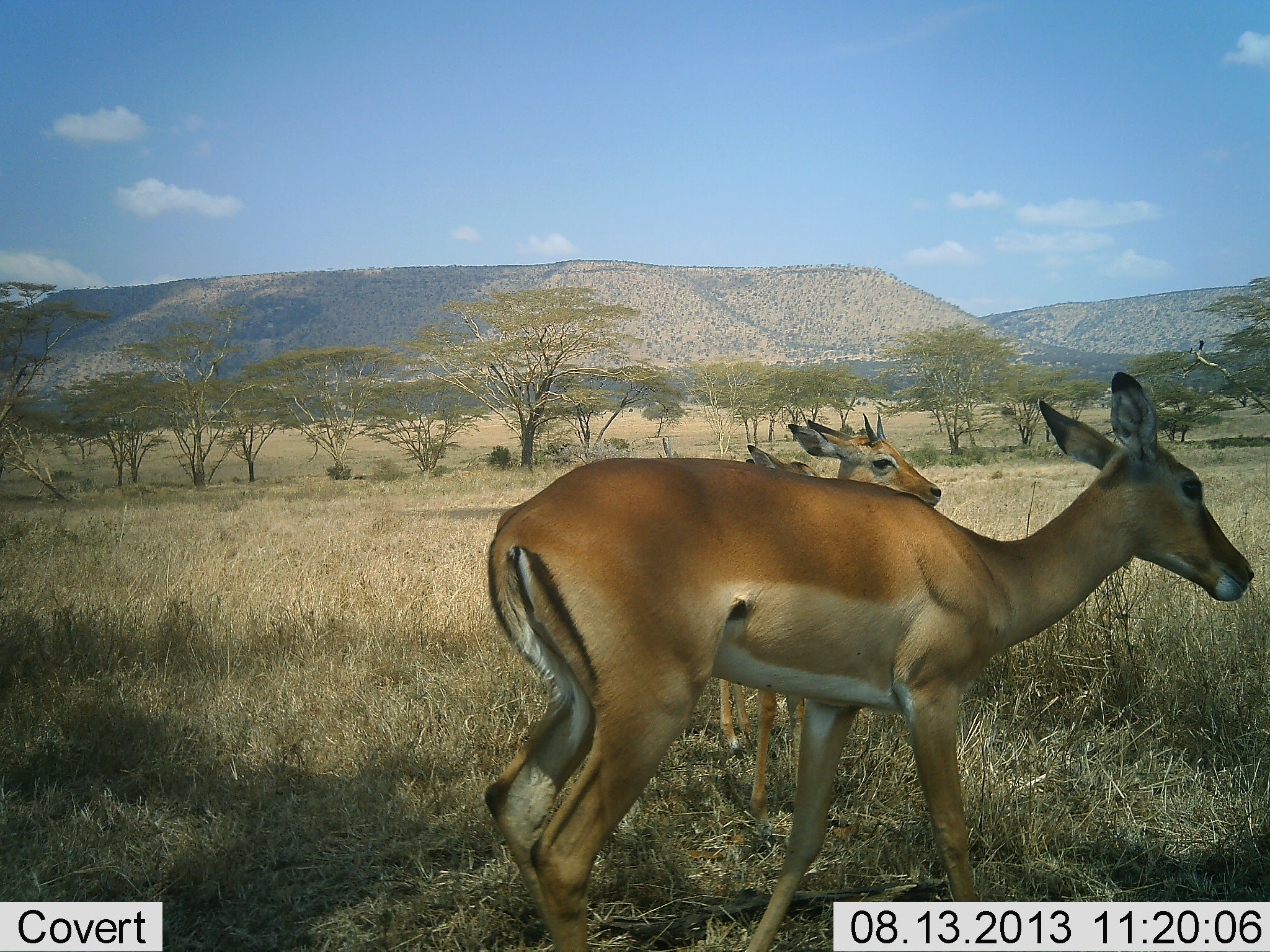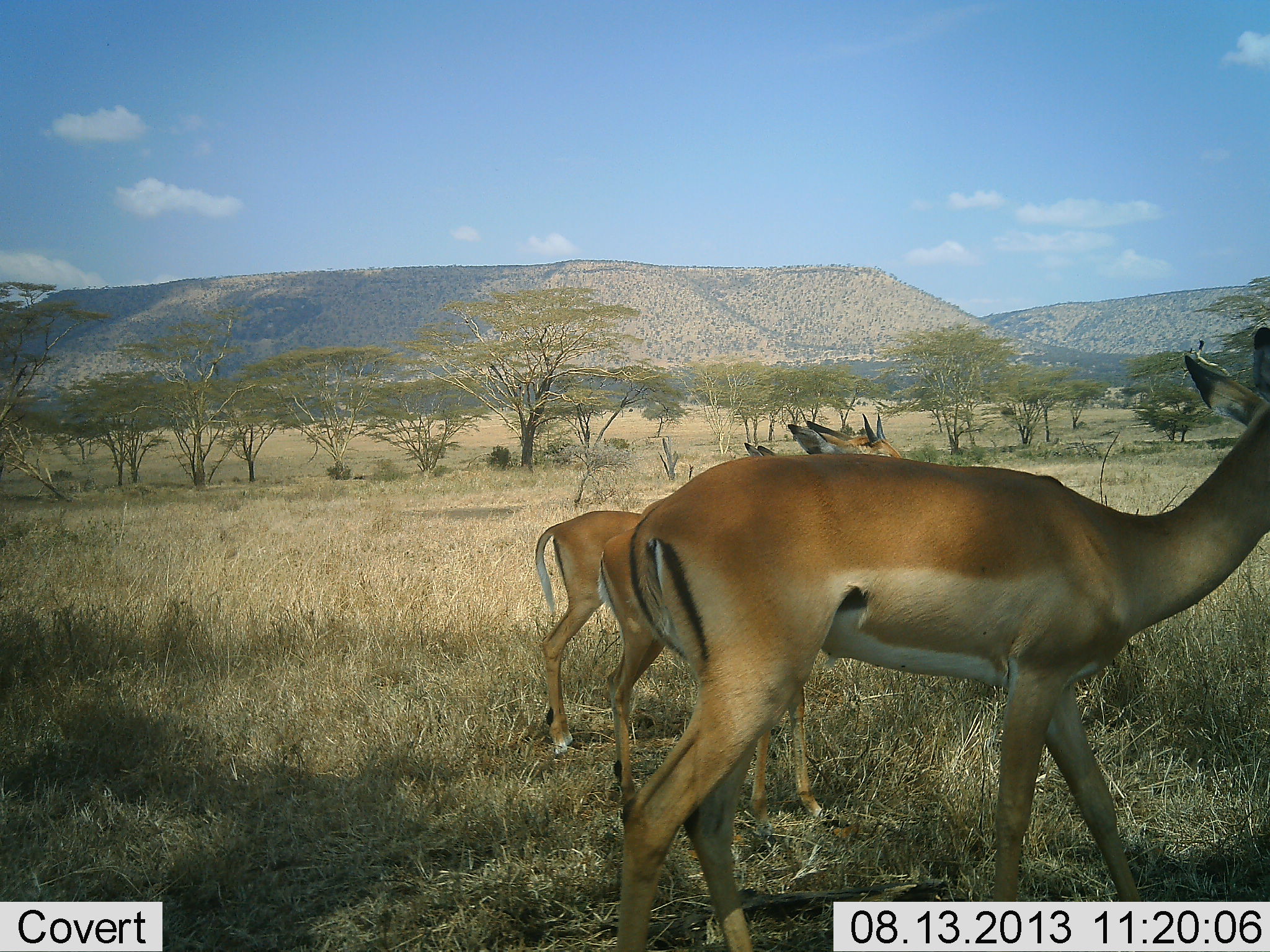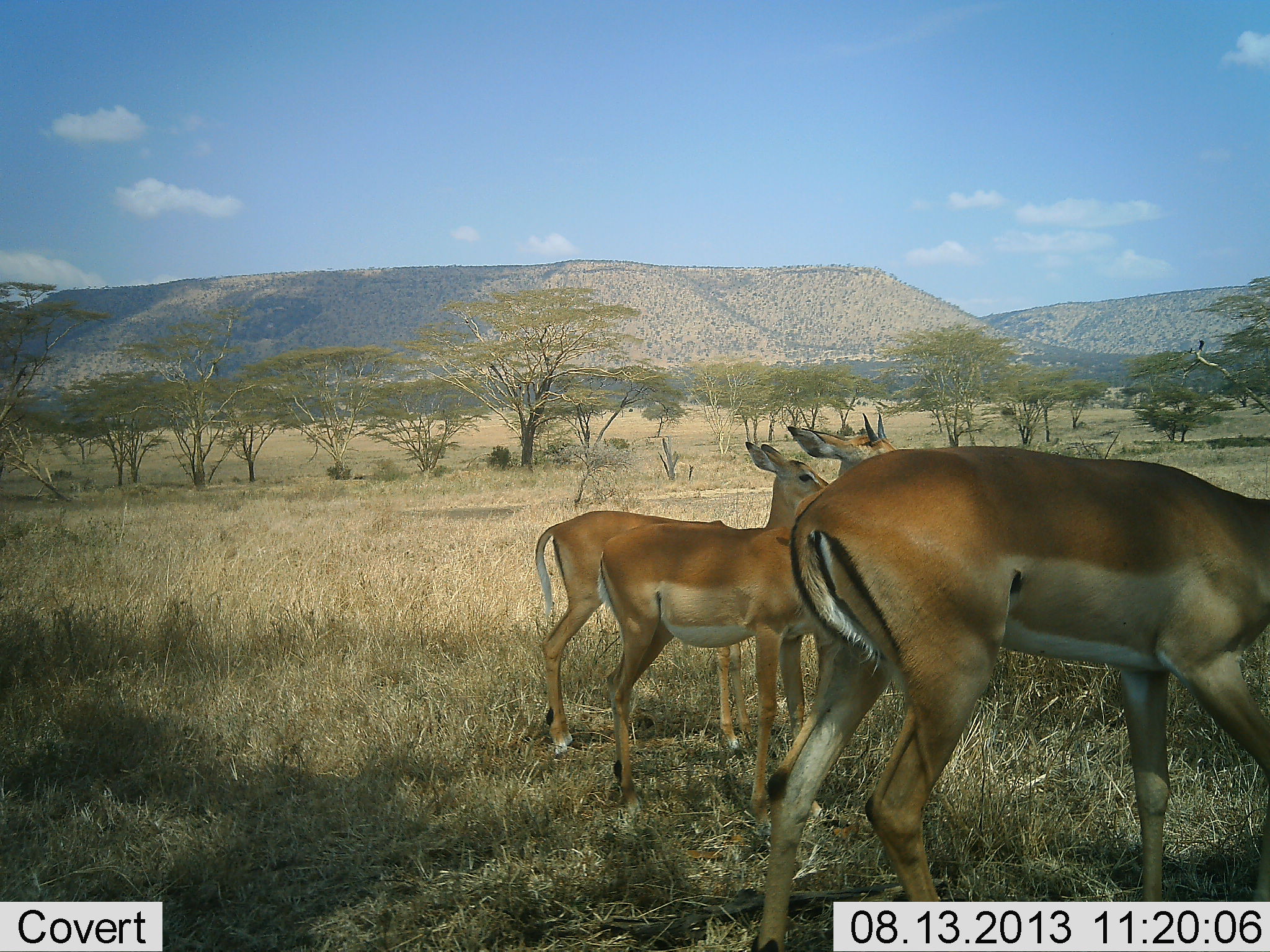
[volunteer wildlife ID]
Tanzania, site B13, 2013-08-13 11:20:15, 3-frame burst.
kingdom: Animalia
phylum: Chordata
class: Mammalia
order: Artiodactyla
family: Bovidae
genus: Aepyceros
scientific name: Aepyceros melampus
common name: impala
Impala (Aepyceros melampus), count 3. Behavior (volunteer vote fractions): standing 89%, resting 0%, moving 83%, interacting 0%. Young present (vote fraction): 28%. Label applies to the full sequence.